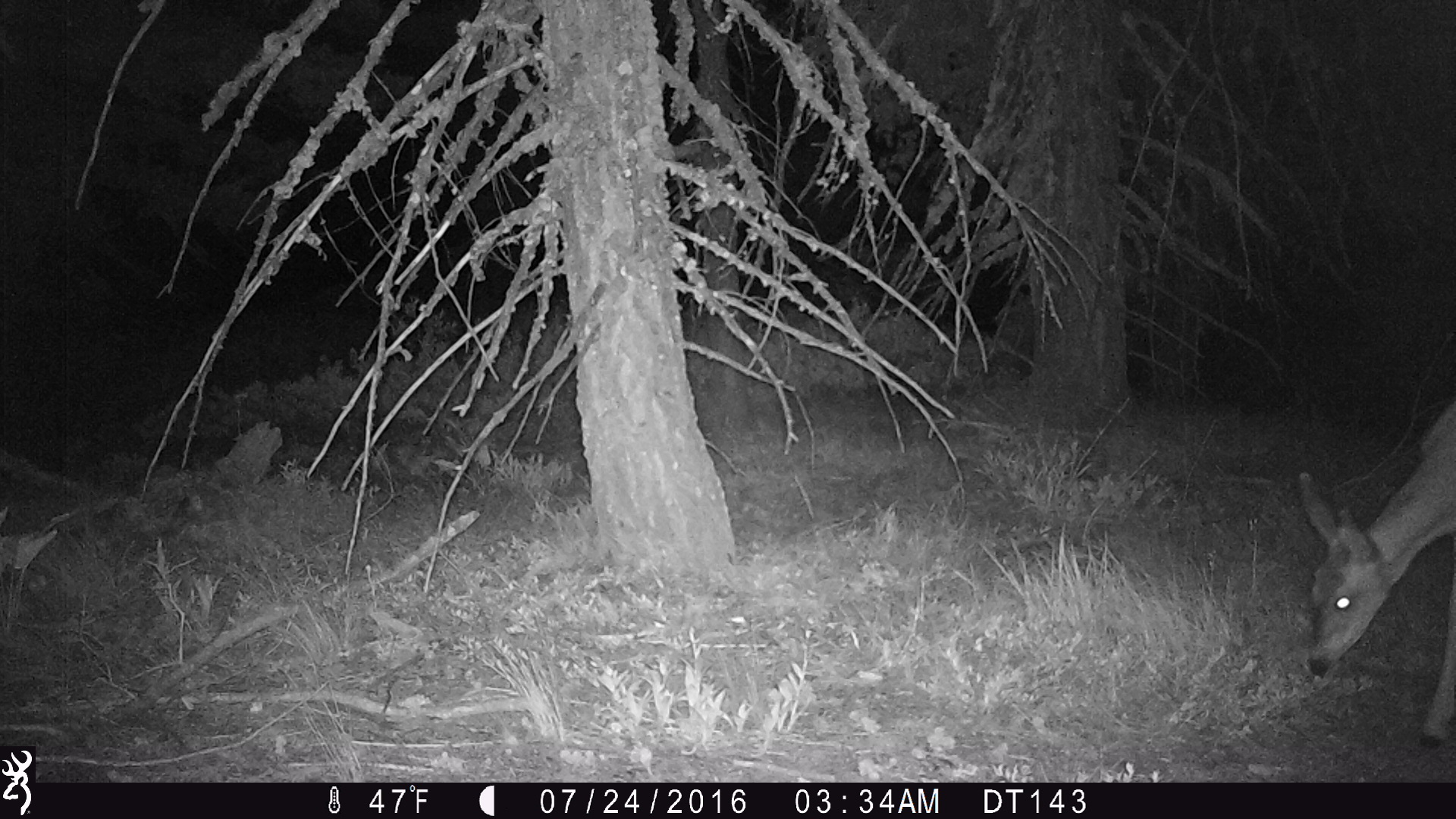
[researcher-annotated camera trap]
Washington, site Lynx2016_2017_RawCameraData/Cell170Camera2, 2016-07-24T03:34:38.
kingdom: Animalia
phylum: Chordata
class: Mammalia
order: Artiodactyla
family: Cervidae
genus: Odocoileus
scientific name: Odocoileus hemionus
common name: mule deer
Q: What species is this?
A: Odocoileus hemionus (mule deer).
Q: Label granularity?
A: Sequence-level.